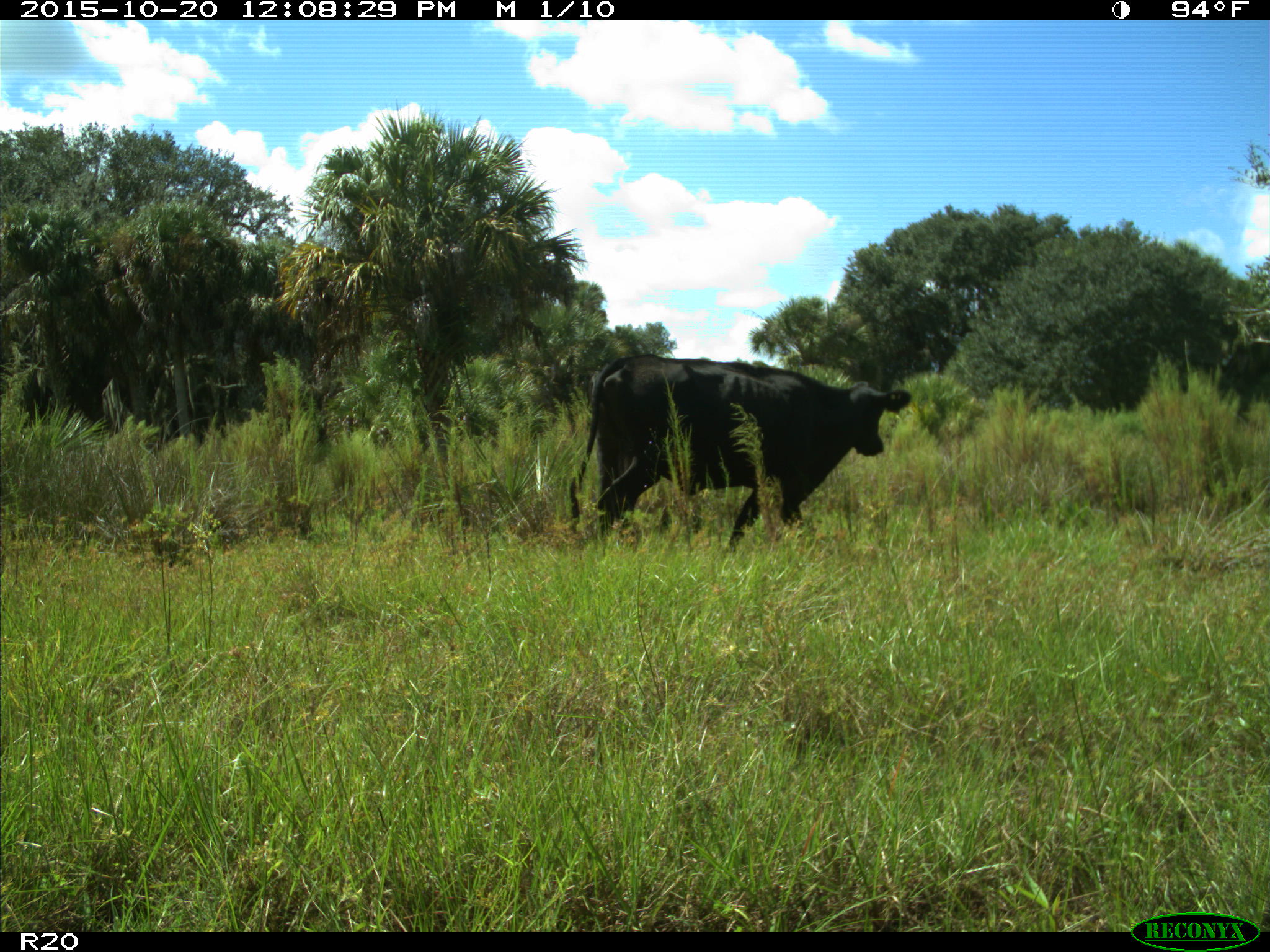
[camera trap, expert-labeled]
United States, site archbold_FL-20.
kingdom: Animalia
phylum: Chordata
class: Mammalia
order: Artiodactyla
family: Bovidae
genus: Bos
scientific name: Bos taurus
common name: domestic cow